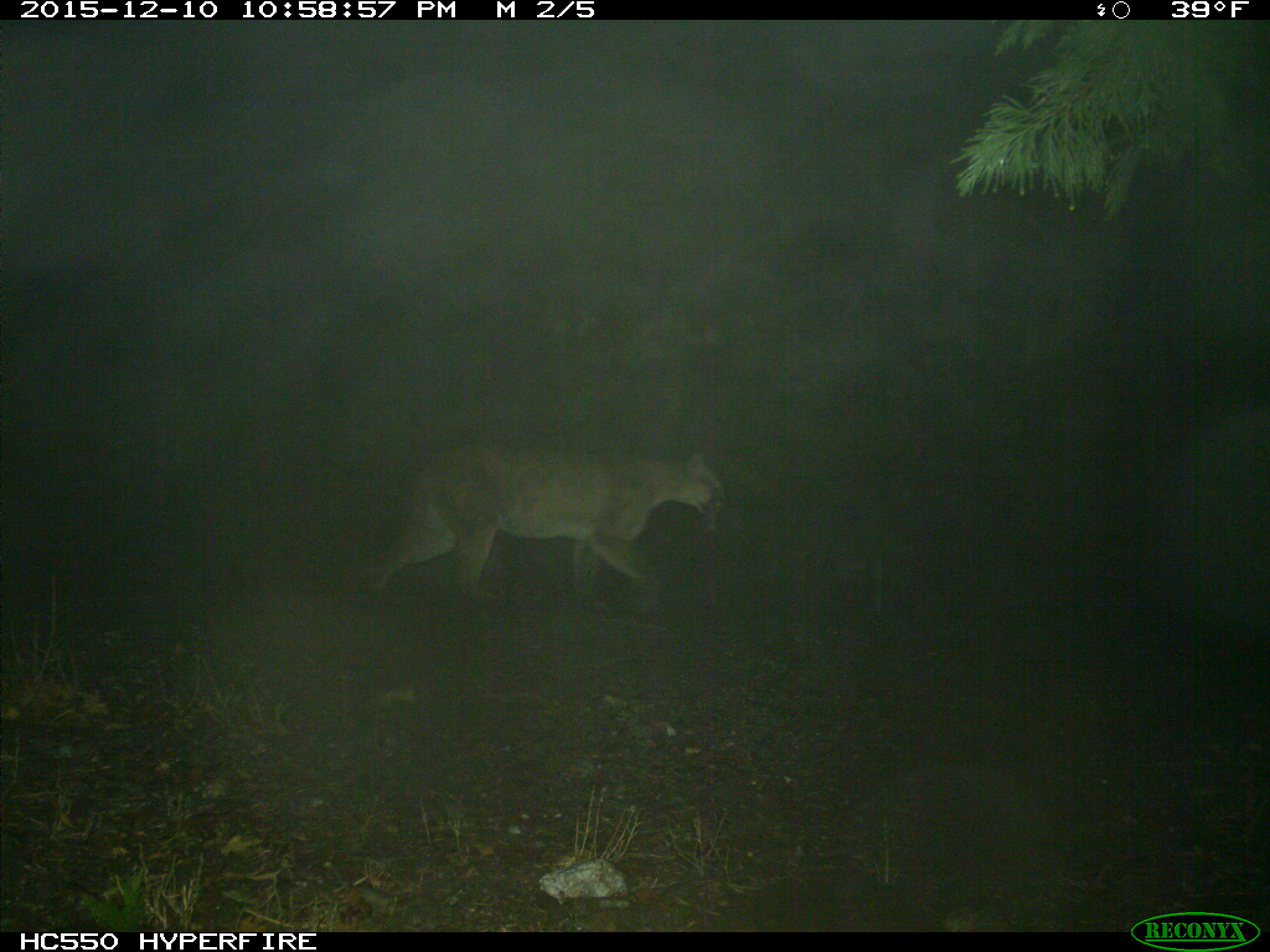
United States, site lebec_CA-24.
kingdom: Animalia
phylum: Chordata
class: Mammalia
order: Carnivora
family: Felidae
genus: Puma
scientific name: Puma concolor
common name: mountain lion